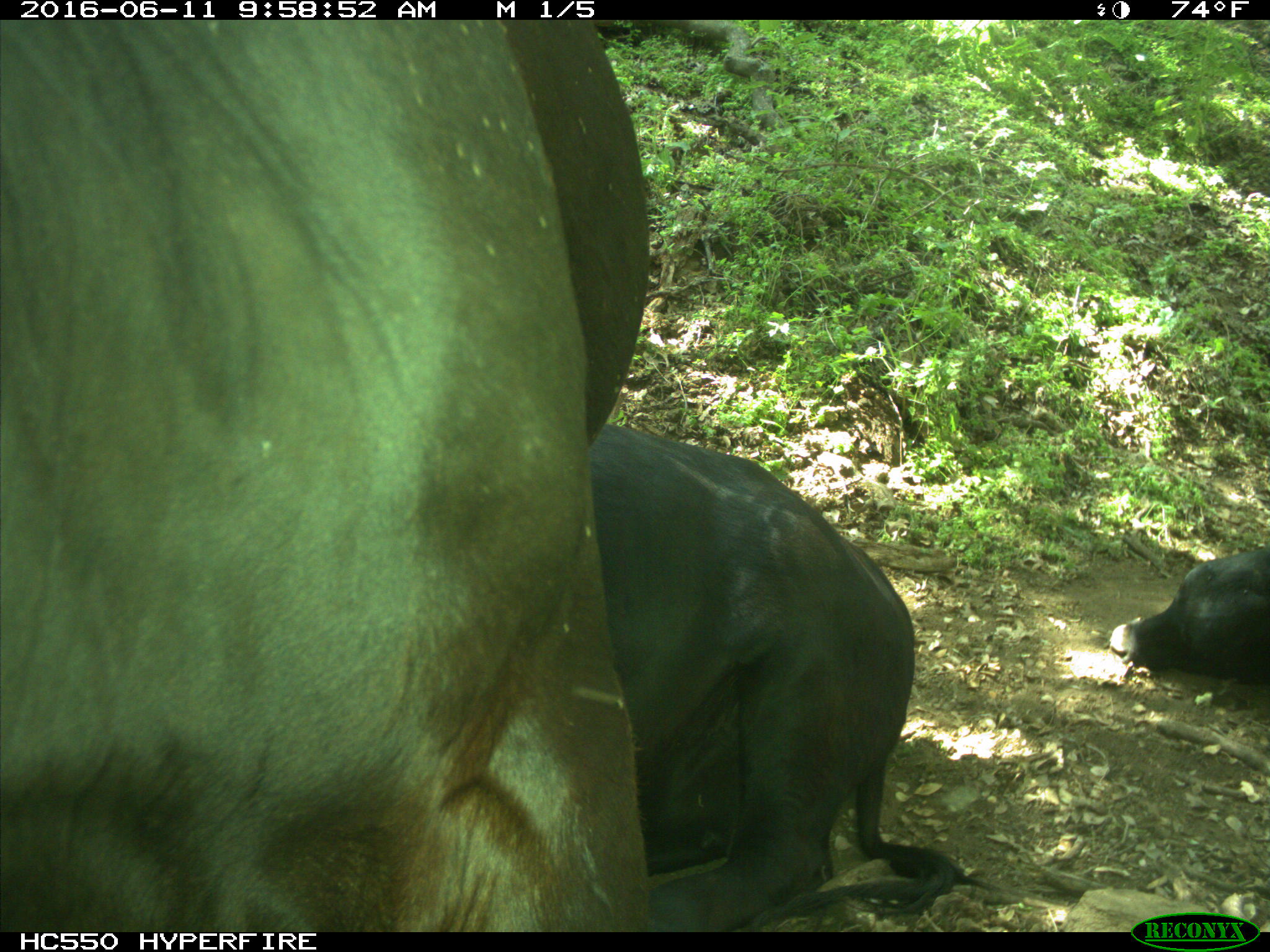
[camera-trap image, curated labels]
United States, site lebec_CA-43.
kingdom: Animalia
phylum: Chordata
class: Mammalia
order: Artiodactyla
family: Bovidae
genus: Bos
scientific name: Bos taurus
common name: domestic cow